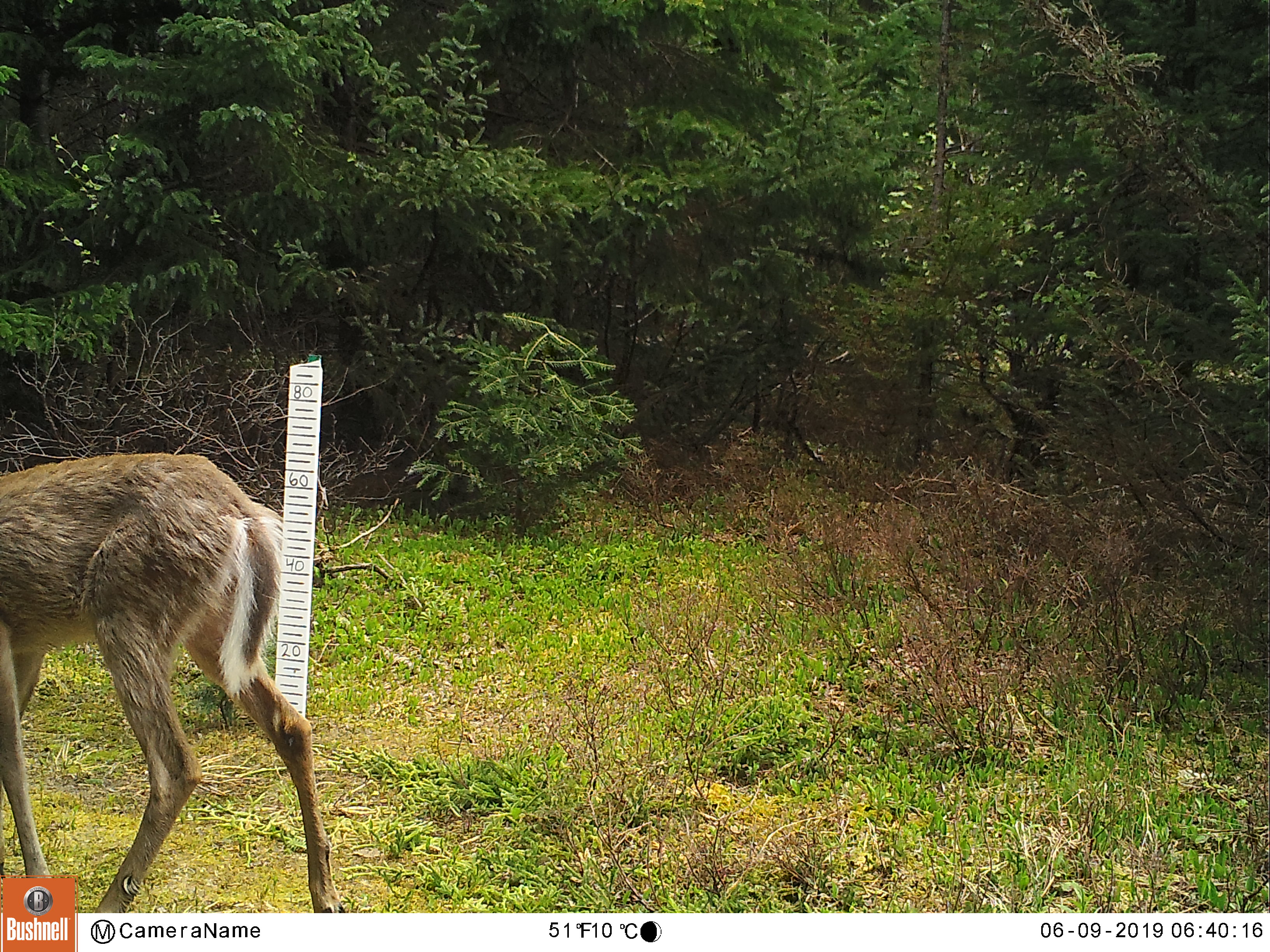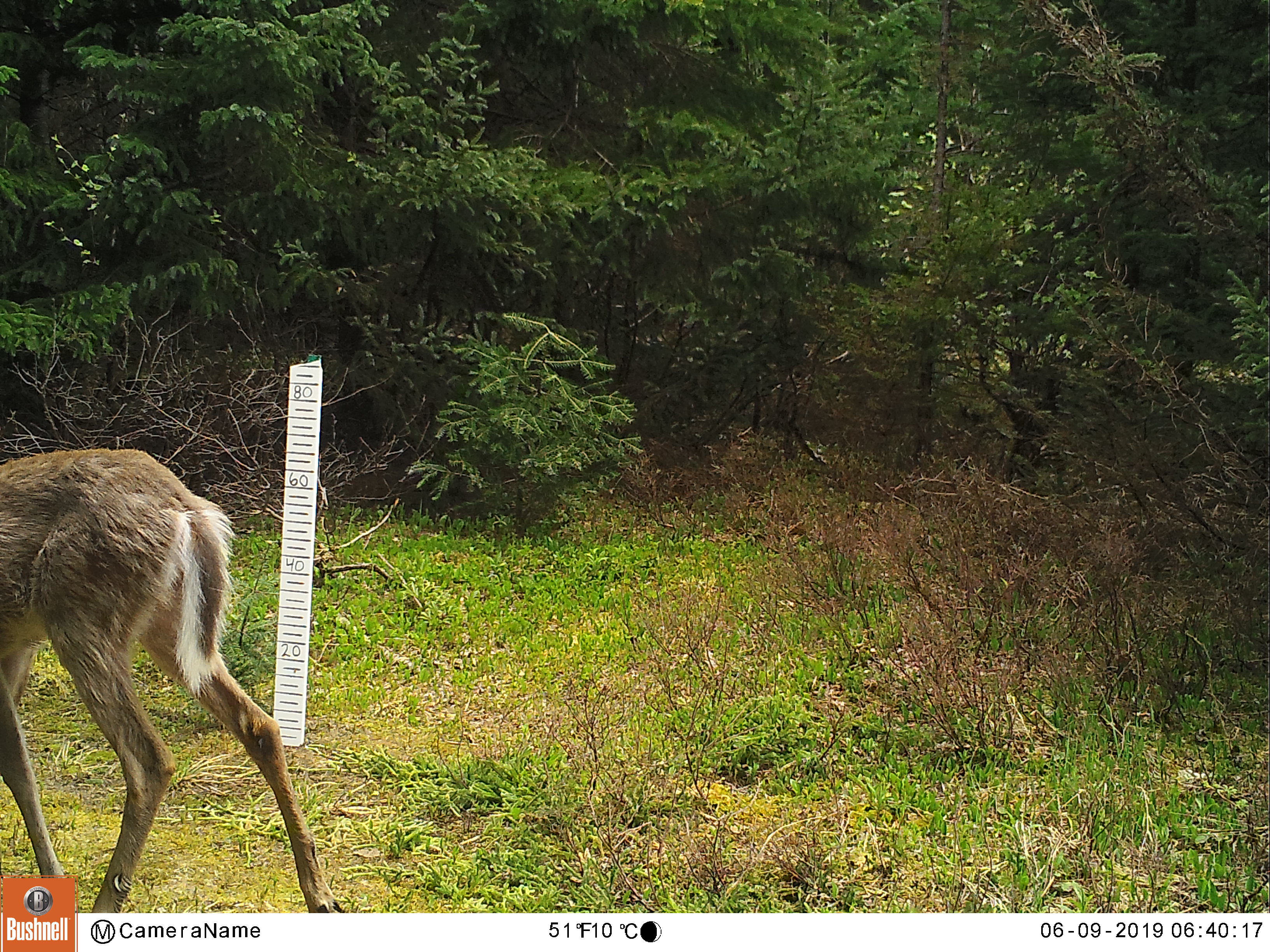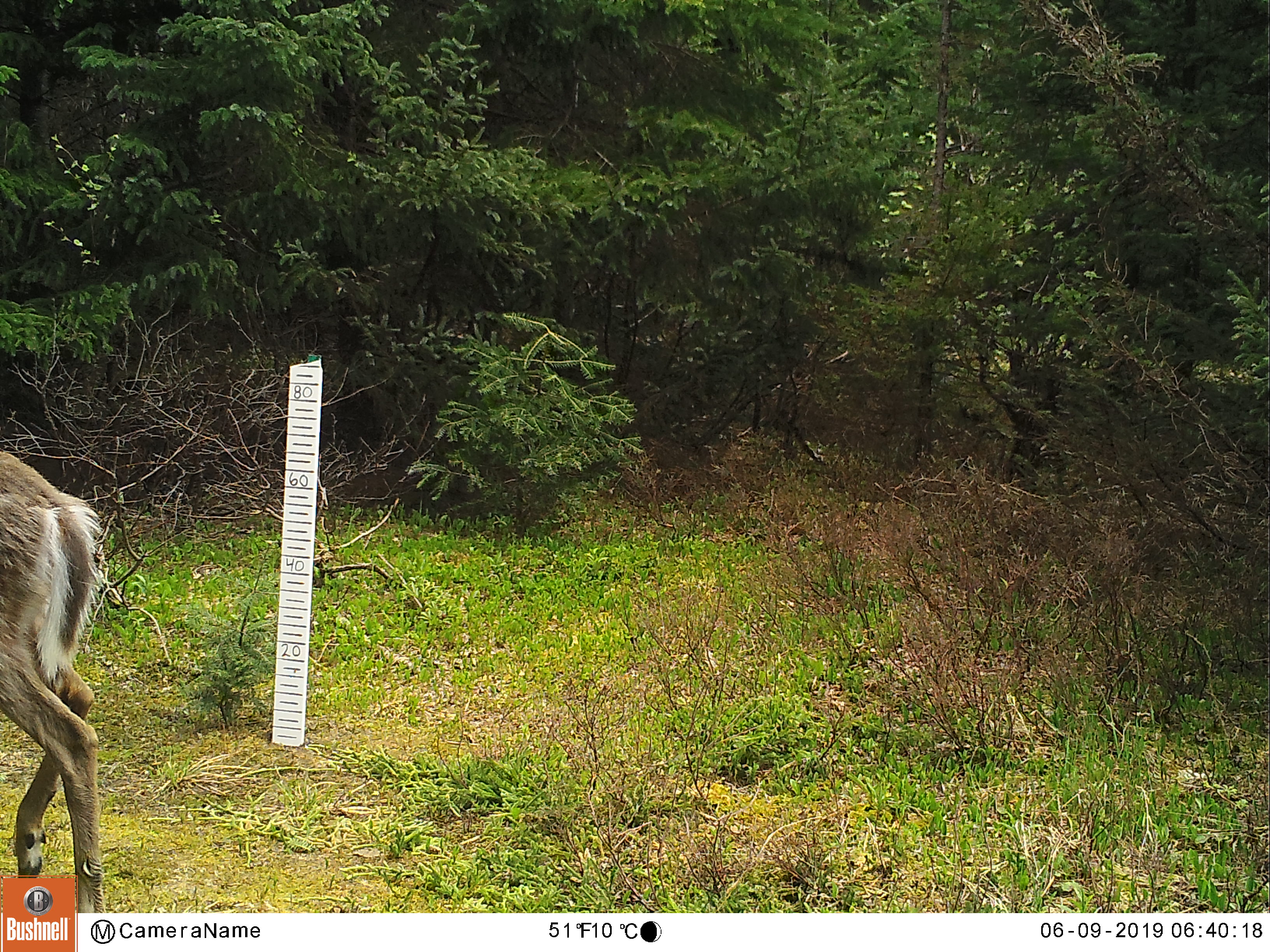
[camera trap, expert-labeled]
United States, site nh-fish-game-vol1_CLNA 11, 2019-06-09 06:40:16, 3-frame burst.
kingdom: Animalia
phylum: Chordata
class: Mammalia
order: Artiodactyla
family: Cervidae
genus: Odocoileus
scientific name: Odocoileus virginianus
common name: white-tailed deer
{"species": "white-tailed deer (Odocoileus virginianus)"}